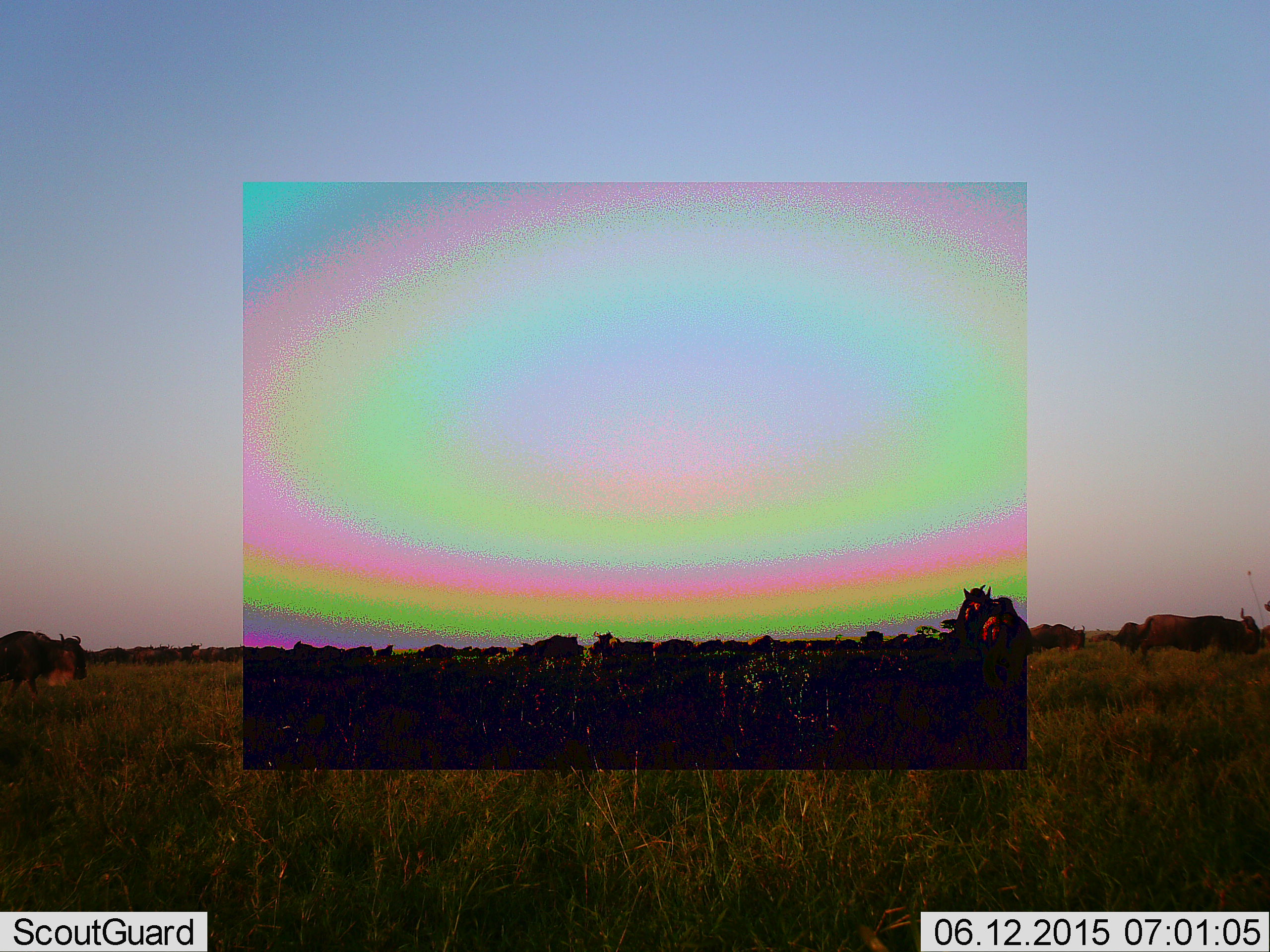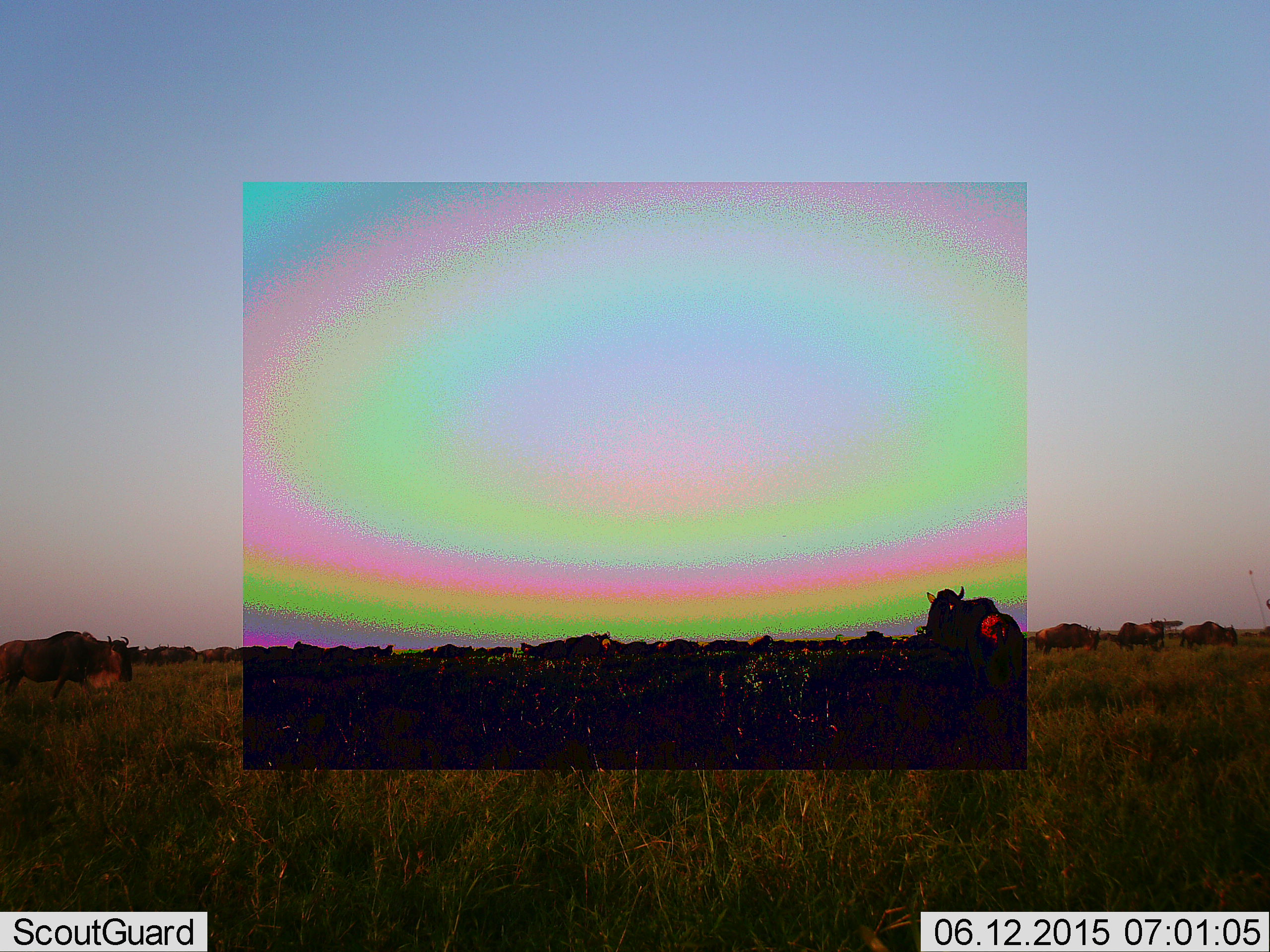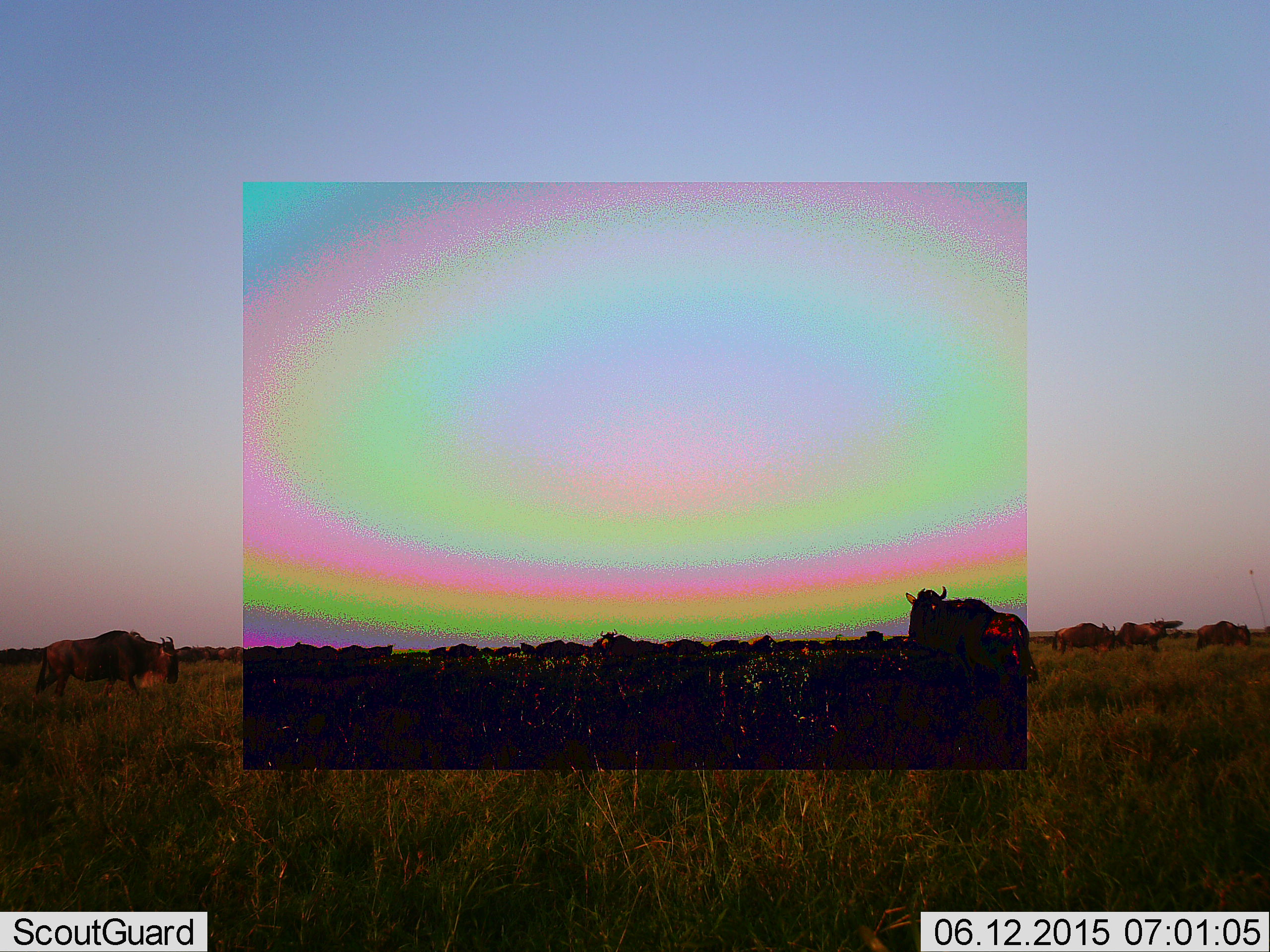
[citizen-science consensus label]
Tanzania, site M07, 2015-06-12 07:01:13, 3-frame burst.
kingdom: Animalia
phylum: Chordata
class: Mammalia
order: Artiodactyla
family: Bovidae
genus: Connochaetes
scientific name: Connochaetes taurinus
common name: blue wildebeest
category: wildebeest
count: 11-50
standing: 20%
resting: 0%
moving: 80%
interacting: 0%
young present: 0%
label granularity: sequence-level